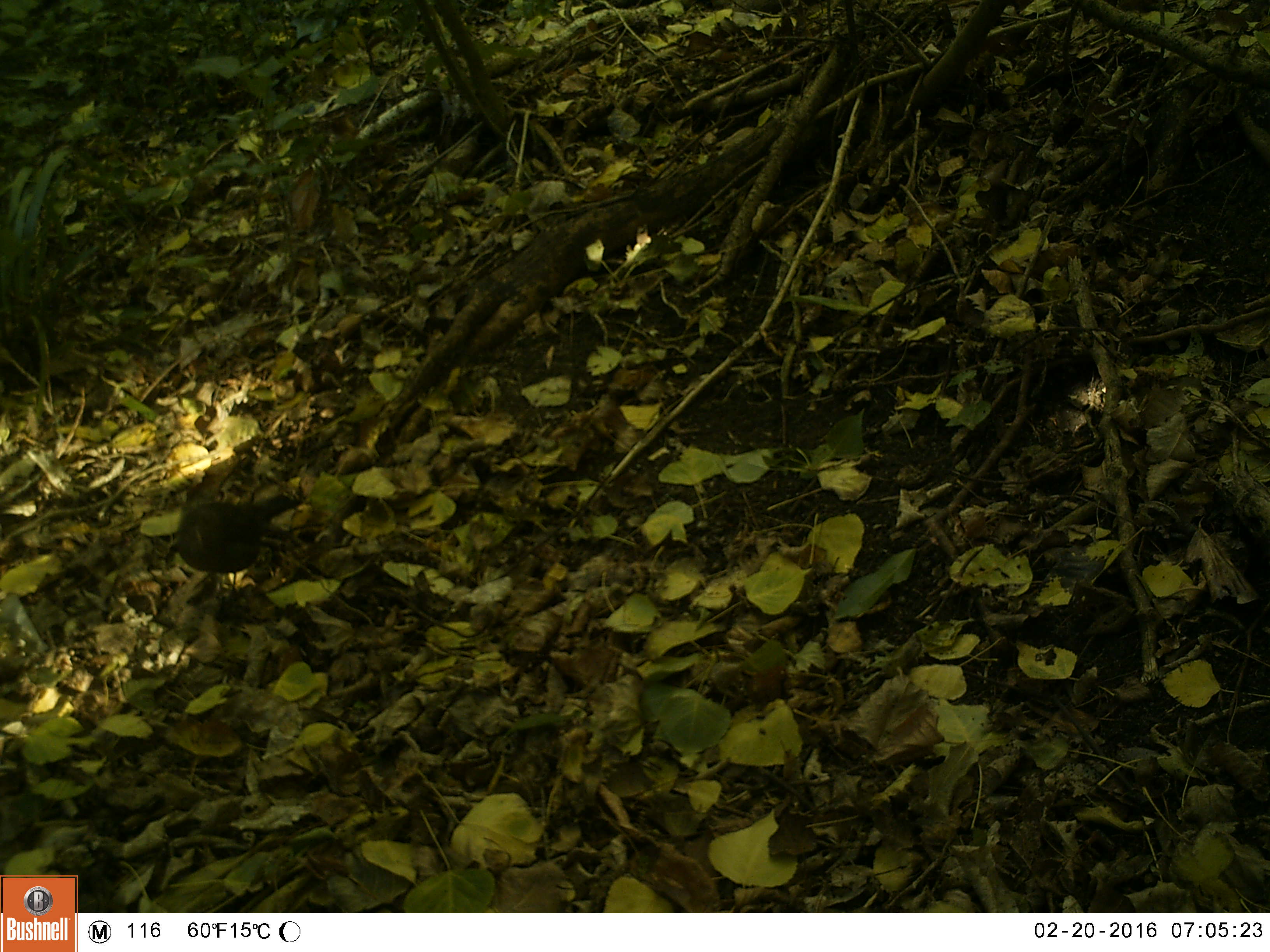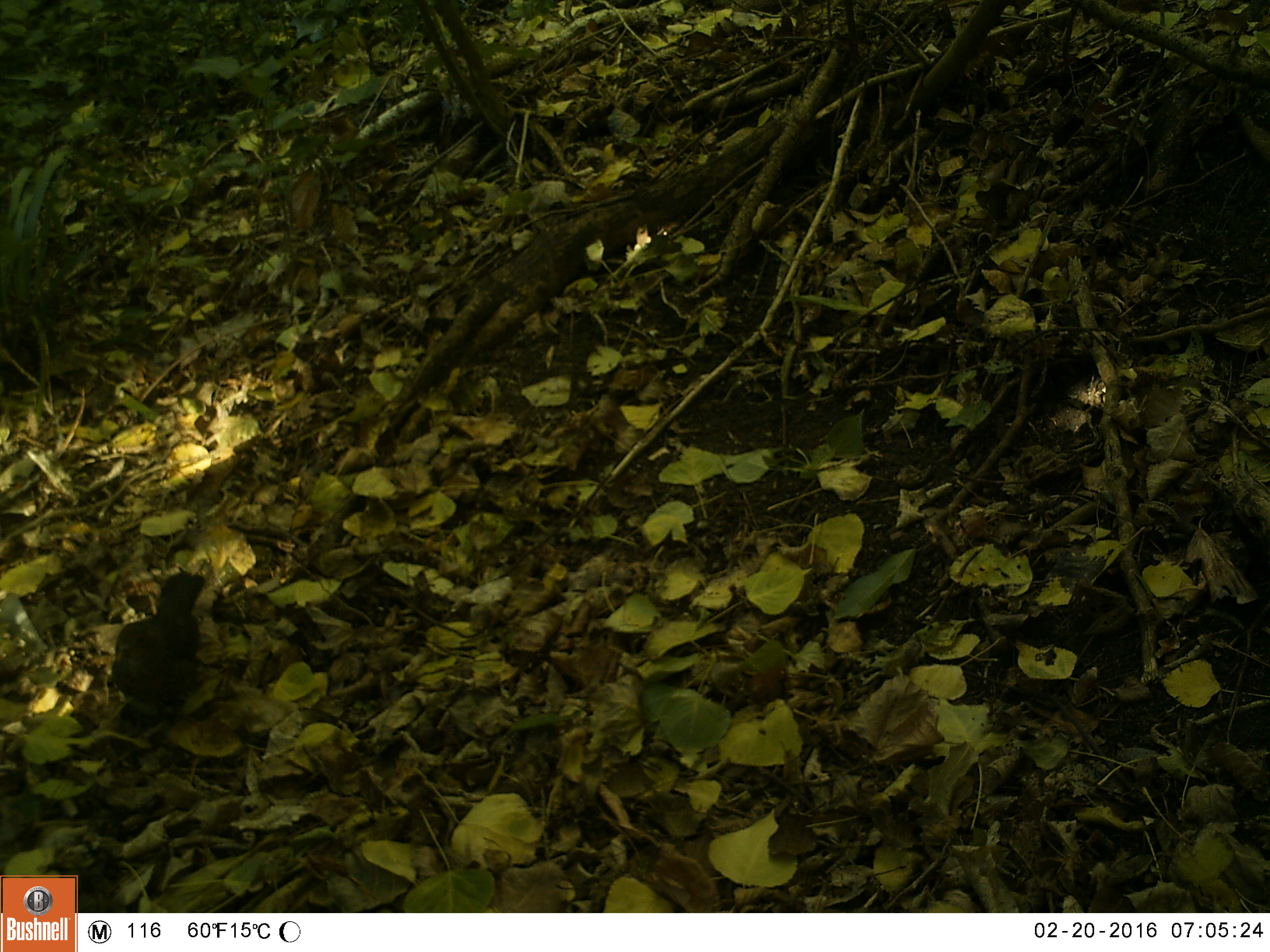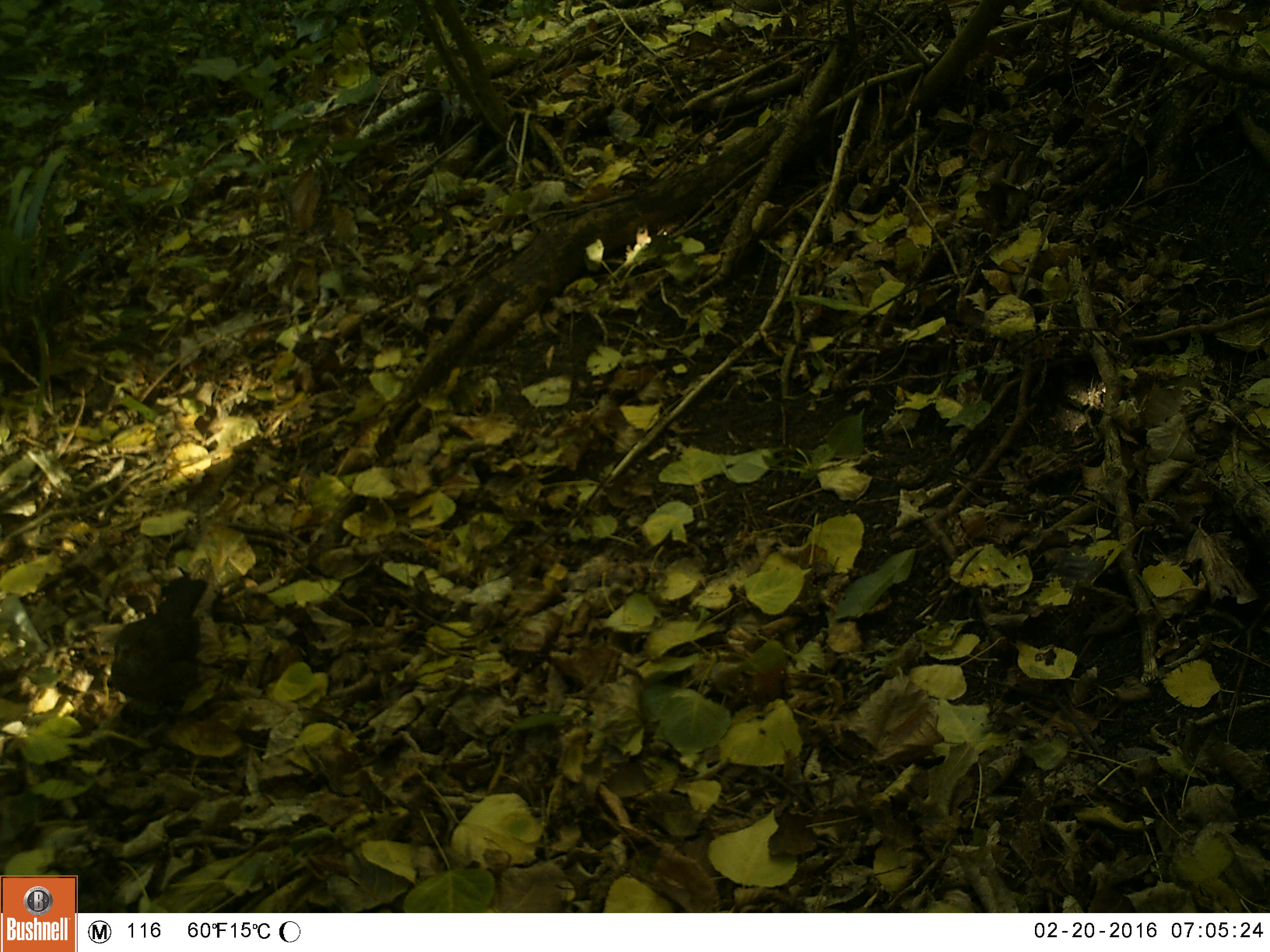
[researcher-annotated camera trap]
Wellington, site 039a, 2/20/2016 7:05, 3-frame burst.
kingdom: Animalia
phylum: Chordata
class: Aves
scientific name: Aves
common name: bird